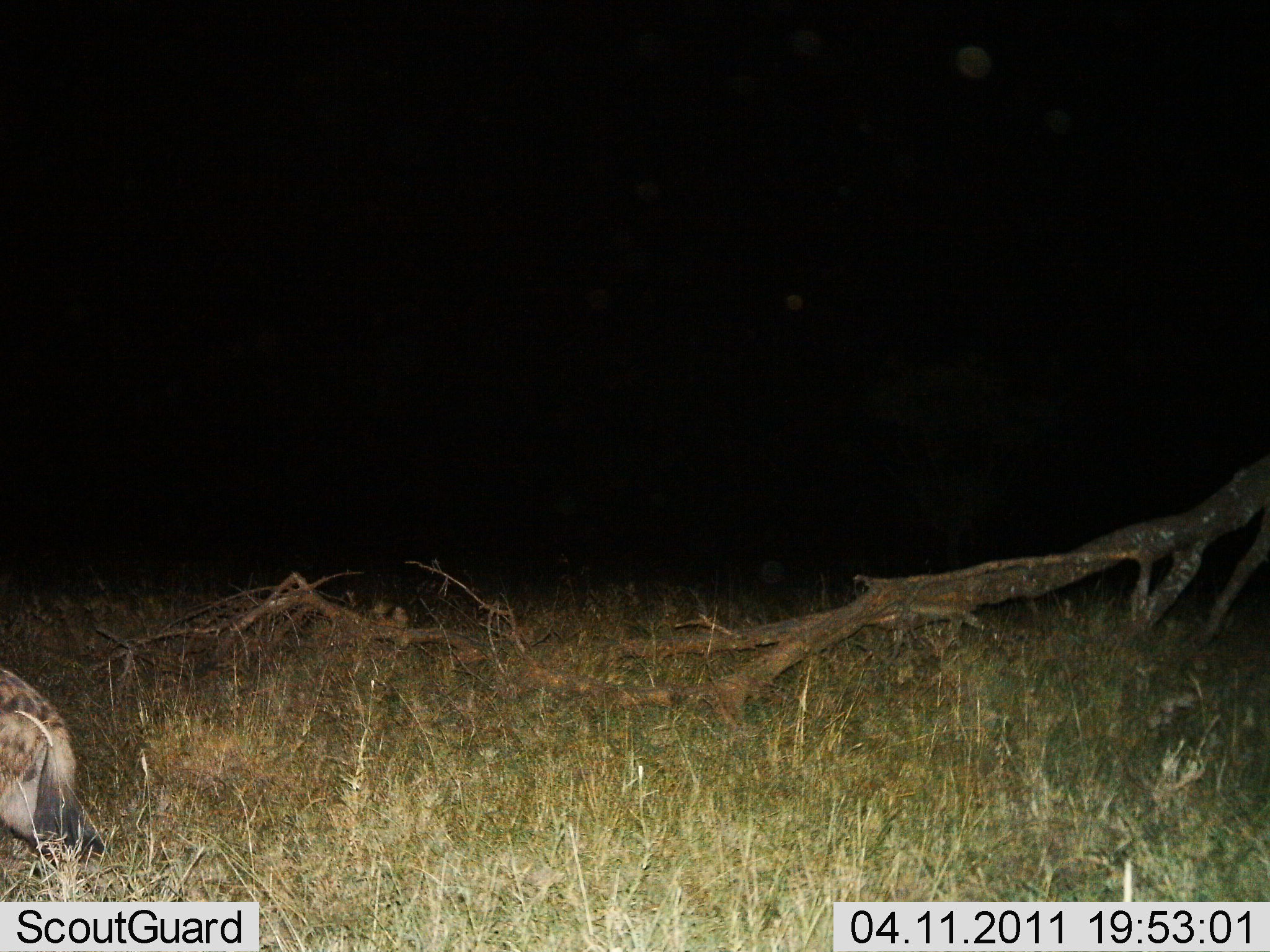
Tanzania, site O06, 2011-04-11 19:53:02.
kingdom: Animalia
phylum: Chordata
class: Mammalia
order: Carnivora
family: Hyaenidae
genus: Crocuta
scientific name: Crocuta crocuta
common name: spotted hyena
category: hyenaspotted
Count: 1.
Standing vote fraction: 8%.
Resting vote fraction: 0%.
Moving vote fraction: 92%.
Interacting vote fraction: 0%.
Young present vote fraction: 0%.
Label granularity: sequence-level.